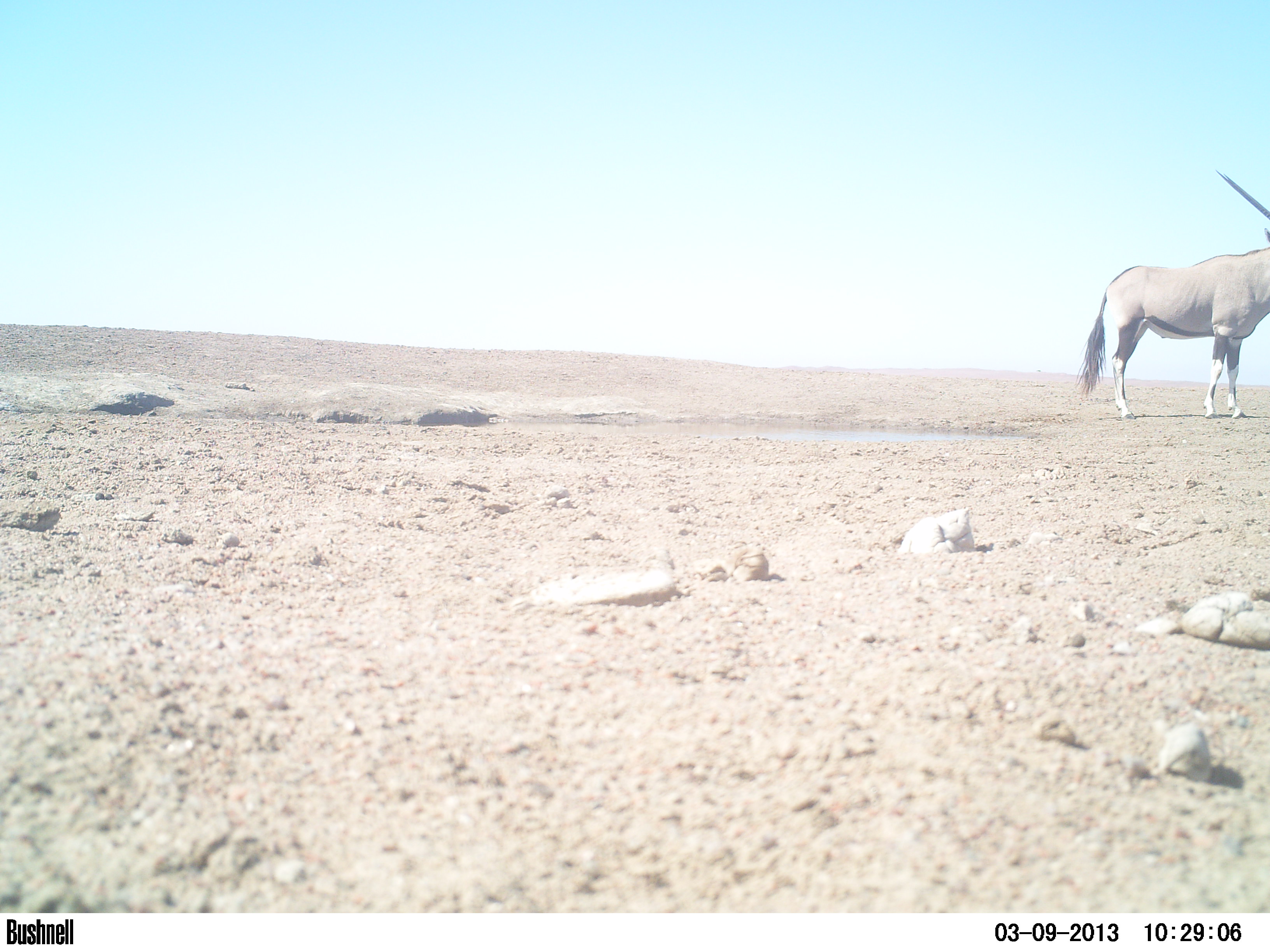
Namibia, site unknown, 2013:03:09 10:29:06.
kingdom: Animalia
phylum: Chordata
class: Mammalia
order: Artiodactyla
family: Bovidae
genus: Oryx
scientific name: Oryx gazella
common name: gemsbok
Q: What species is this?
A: Oryx gazella (gemsbok).